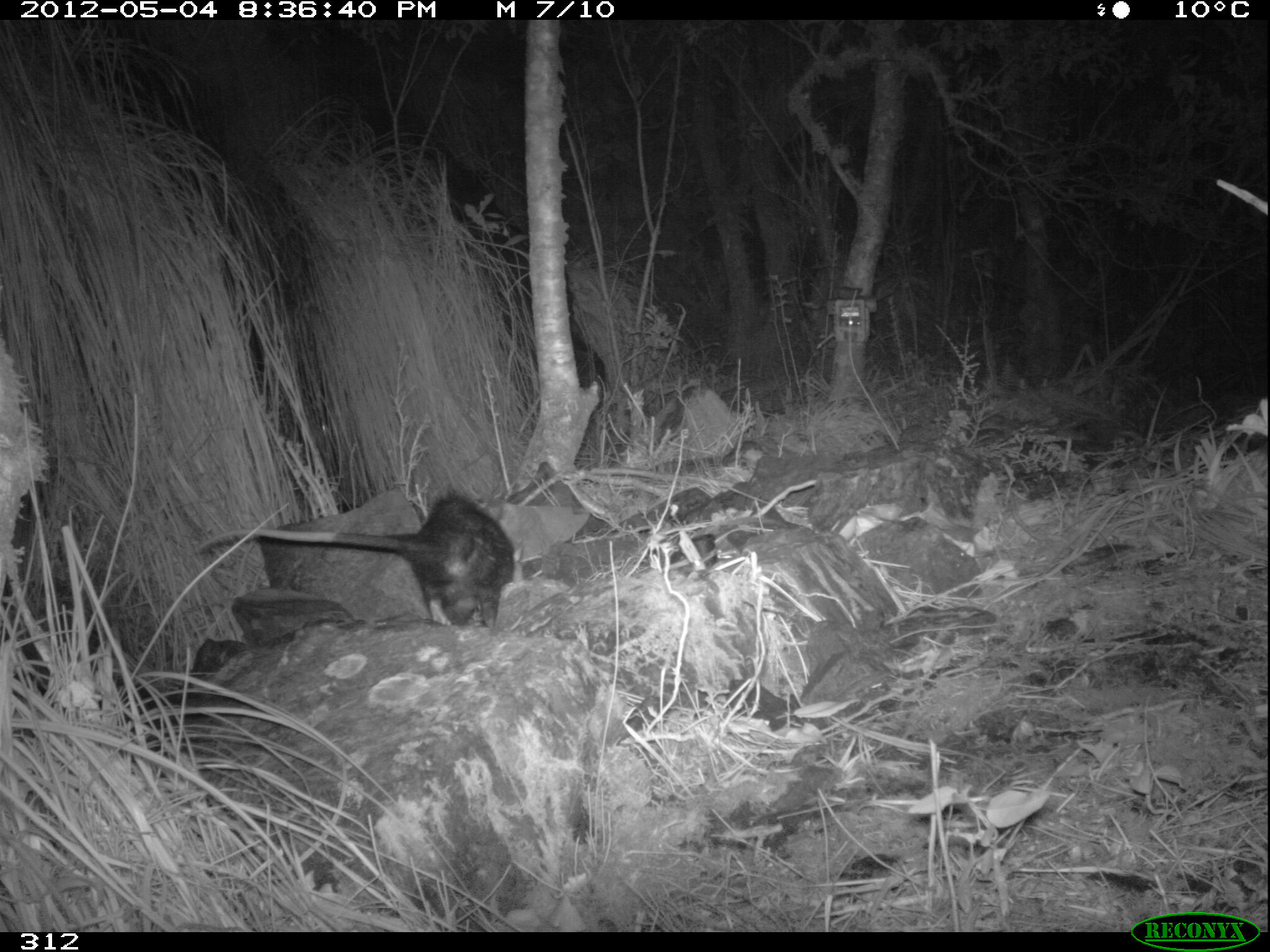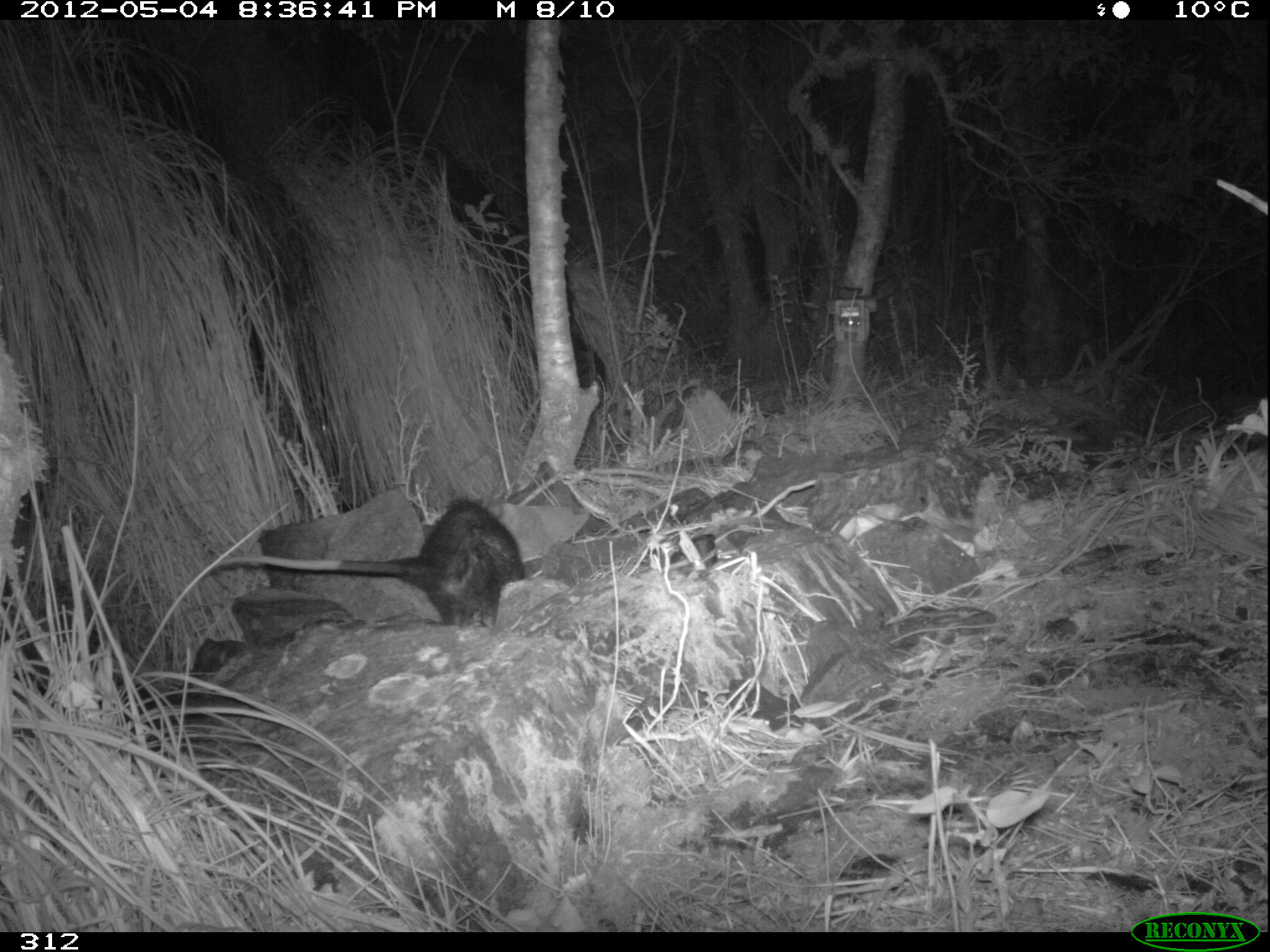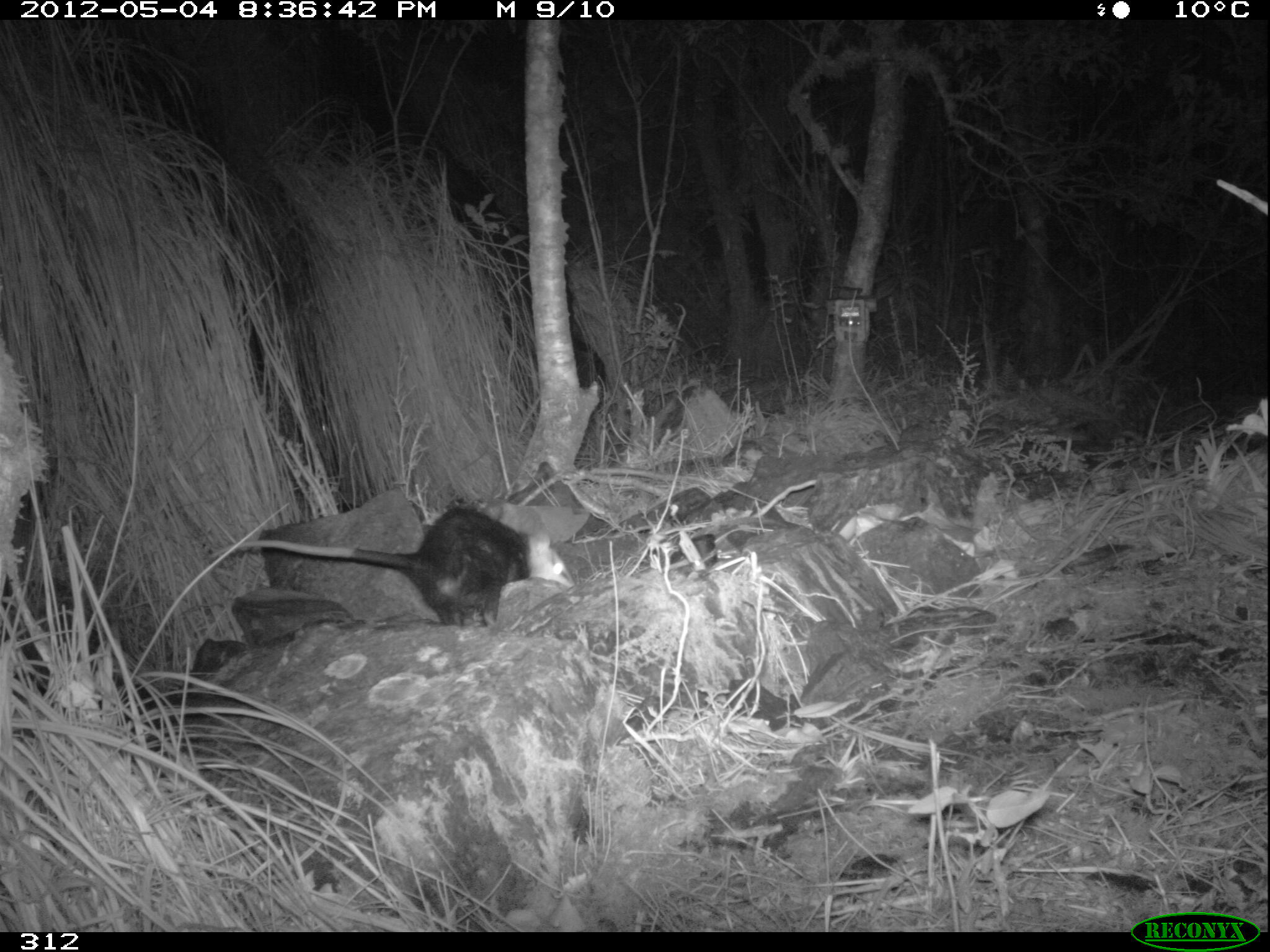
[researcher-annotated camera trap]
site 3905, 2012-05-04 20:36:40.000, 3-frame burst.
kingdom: Animalia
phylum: Chordata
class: Mammalia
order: Didelphimorphia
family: Didelphidae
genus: Didelphis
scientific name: Didelphis pernigra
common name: andean white-eared opossum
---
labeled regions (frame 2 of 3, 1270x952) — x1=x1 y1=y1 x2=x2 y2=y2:
didelphis pernigra: x1=216 y1=495 x2=527 y2=630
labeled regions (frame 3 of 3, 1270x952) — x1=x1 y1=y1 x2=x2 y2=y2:
didelphis pernigra: x1=205 y1=504 x2=576 y2=628